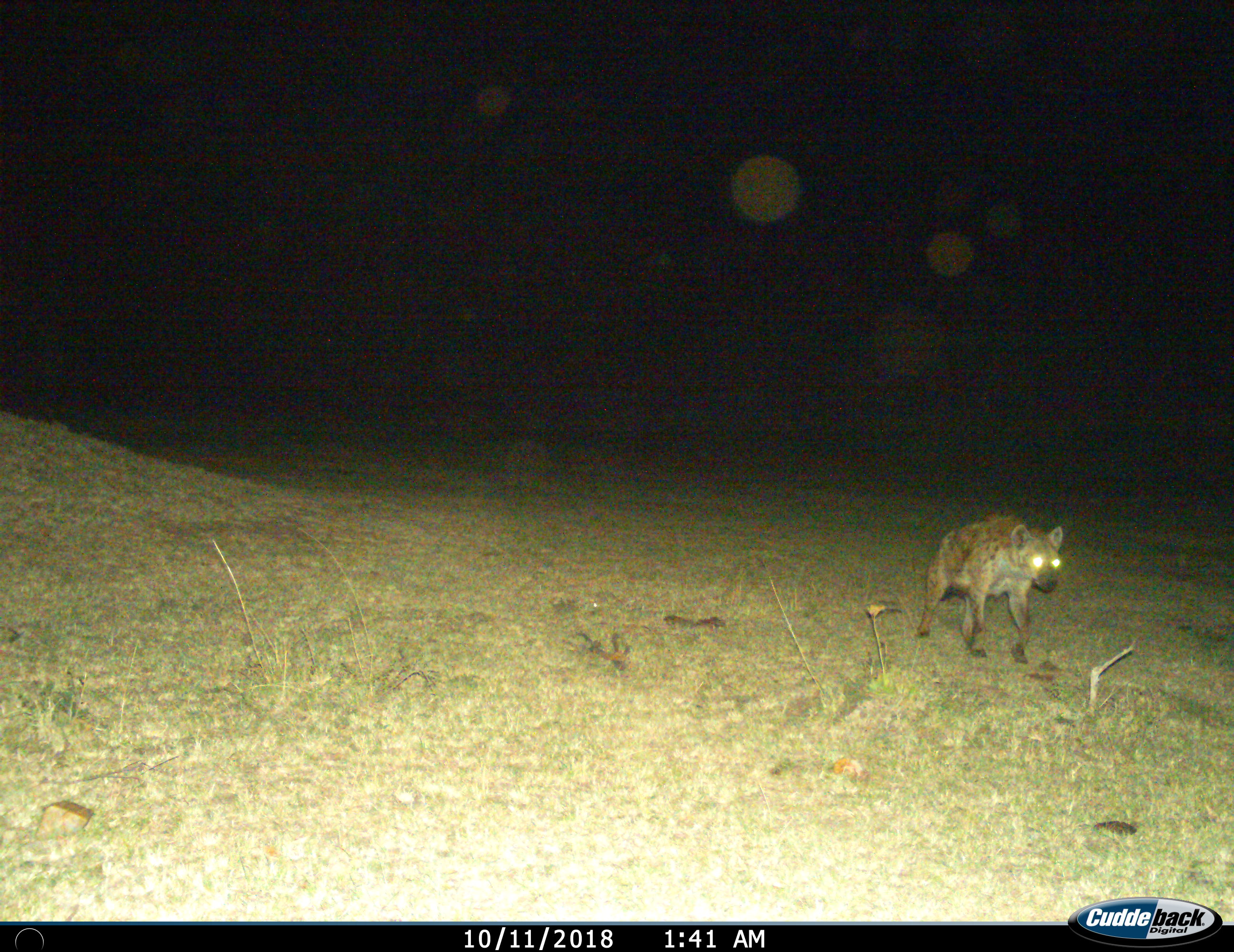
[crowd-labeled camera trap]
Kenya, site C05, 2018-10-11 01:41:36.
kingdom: Animalia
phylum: Chordata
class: Mammalia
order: Carnivora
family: Hyaenidae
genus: Crocuta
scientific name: Crocuta crocuta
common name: spotted hyena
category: hyenaspotted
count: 1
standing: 0%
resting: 0%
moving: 100%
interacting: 0%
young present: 0%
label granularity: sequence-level